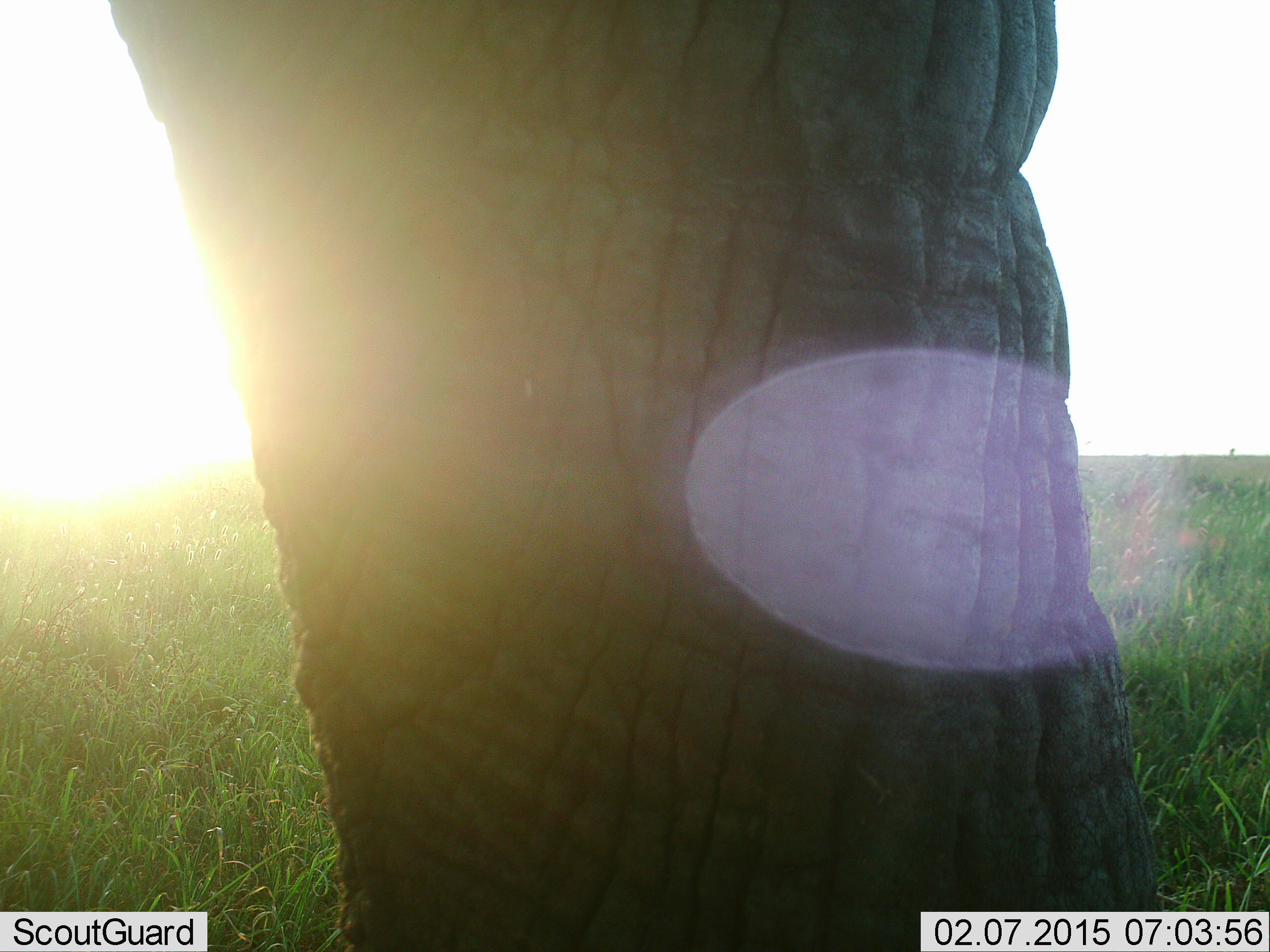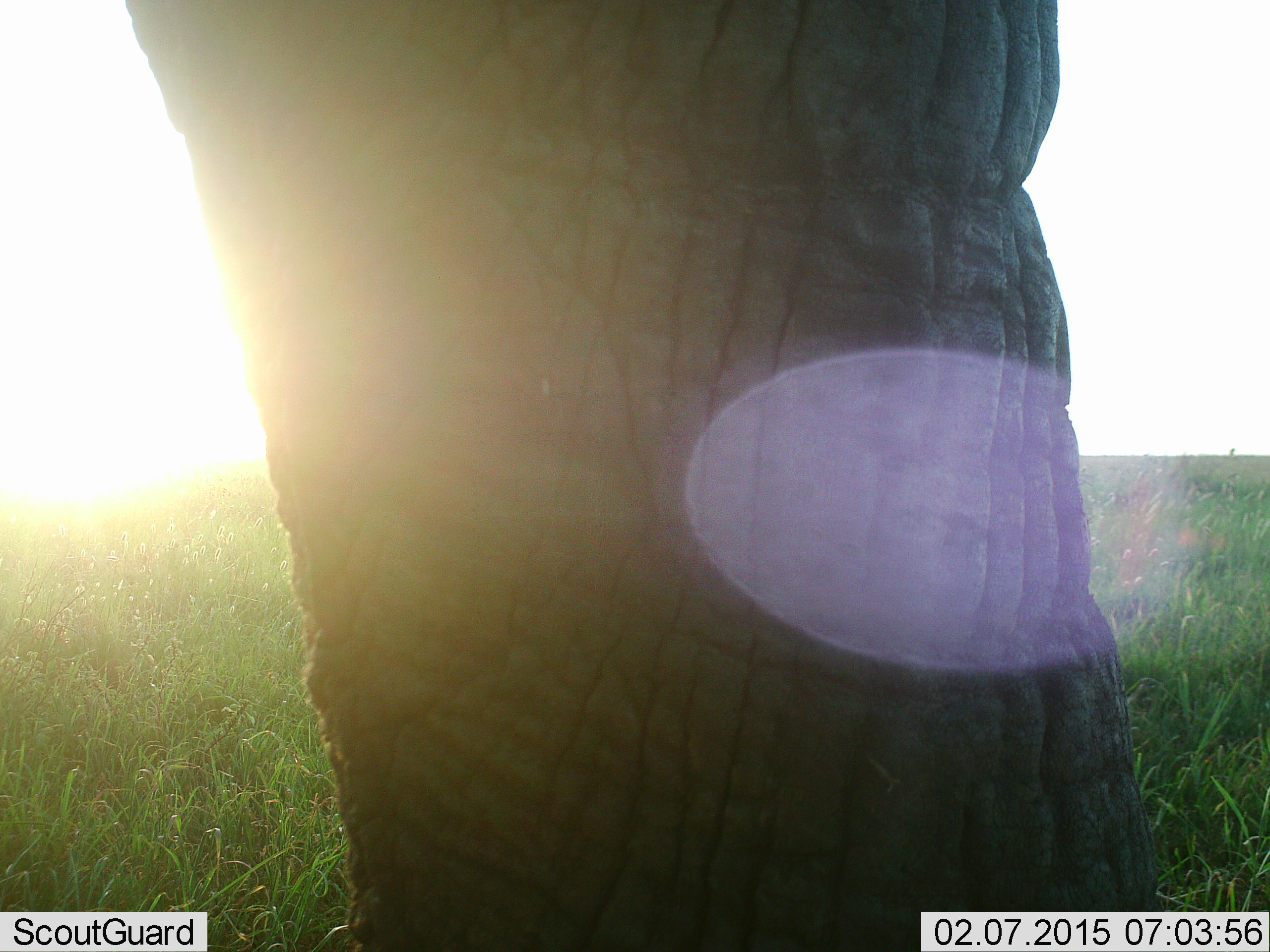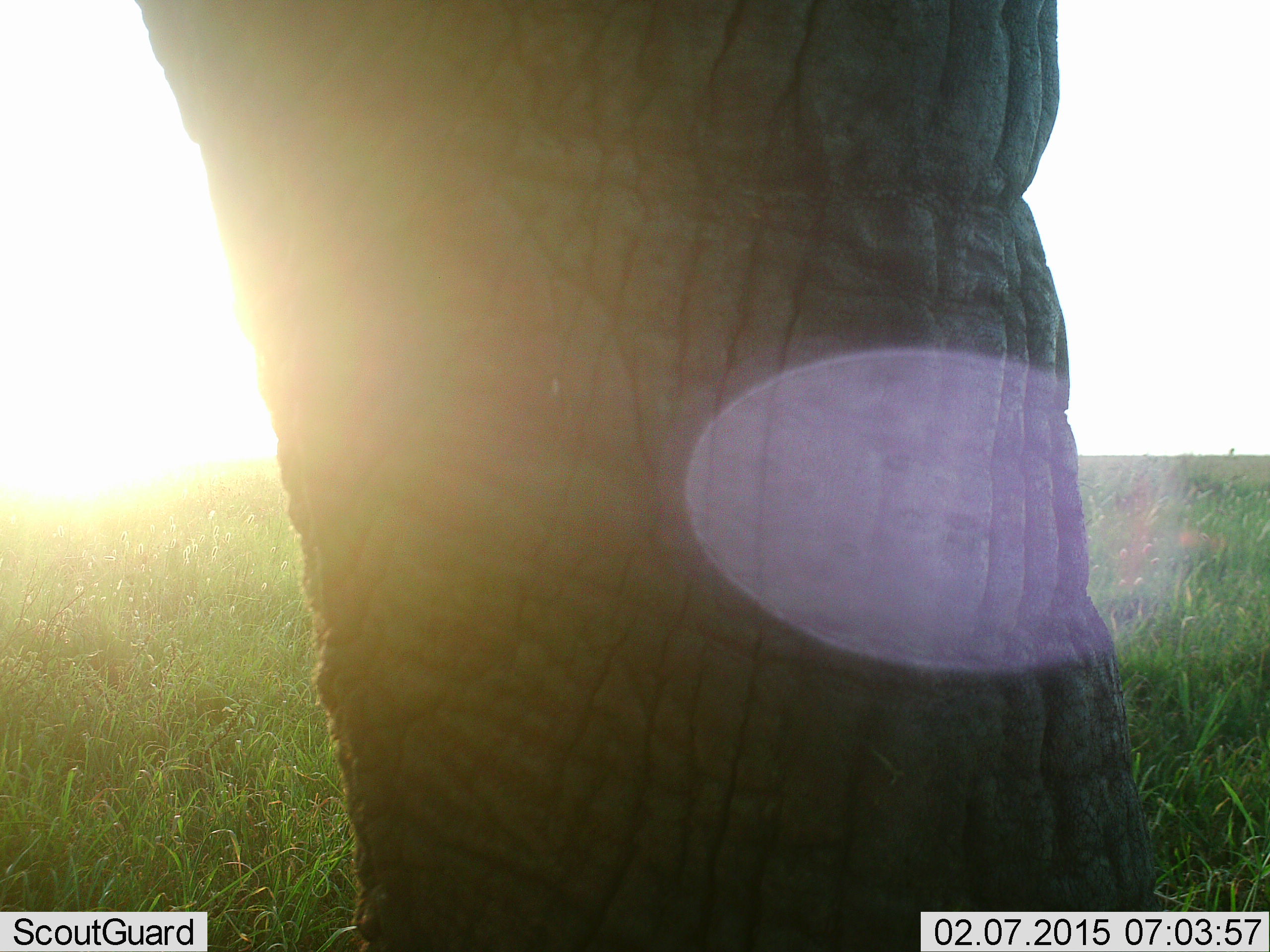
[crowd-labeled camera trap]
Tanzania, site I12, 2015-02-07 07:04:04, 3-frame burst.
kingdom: Animalia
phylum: Chordata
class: Mammalia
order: Proboscidea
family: Elephantidae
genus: Loxodonta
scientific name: Loxodonta africana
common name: african bush elephant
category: elephant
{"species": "elephant (african bush elephant) (Loxodonta africana)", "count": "1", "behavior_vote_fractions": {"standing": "100%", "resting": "0%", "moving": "0%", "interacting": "0%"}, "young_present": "0%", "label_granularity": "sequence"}